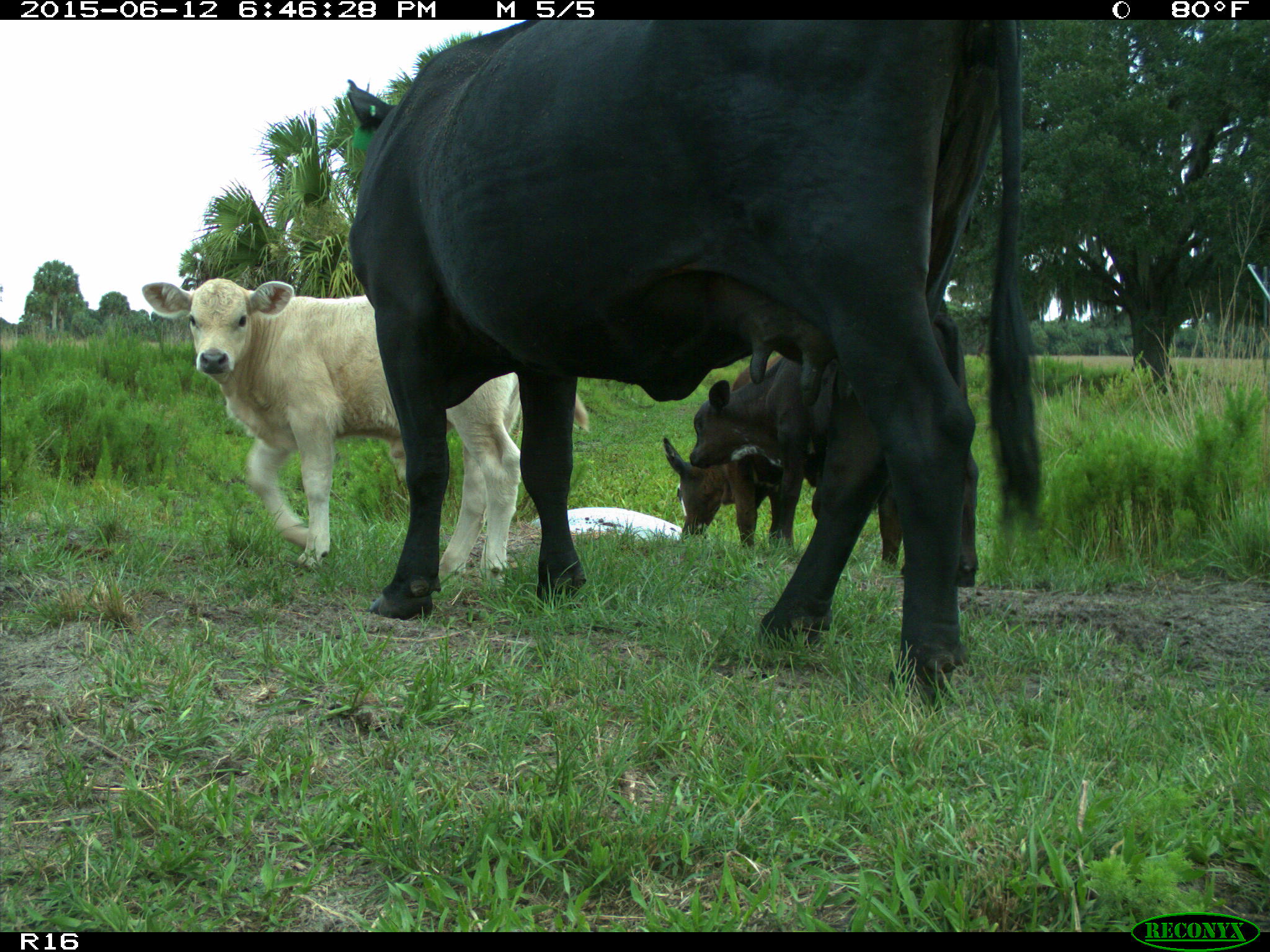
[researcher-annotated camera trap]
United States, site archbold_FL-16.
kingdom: Animalia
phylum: Chordata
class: Mammalia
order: Artiodactyla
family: Bovidae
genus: Bos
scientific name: Bos taurus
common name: domestic cow